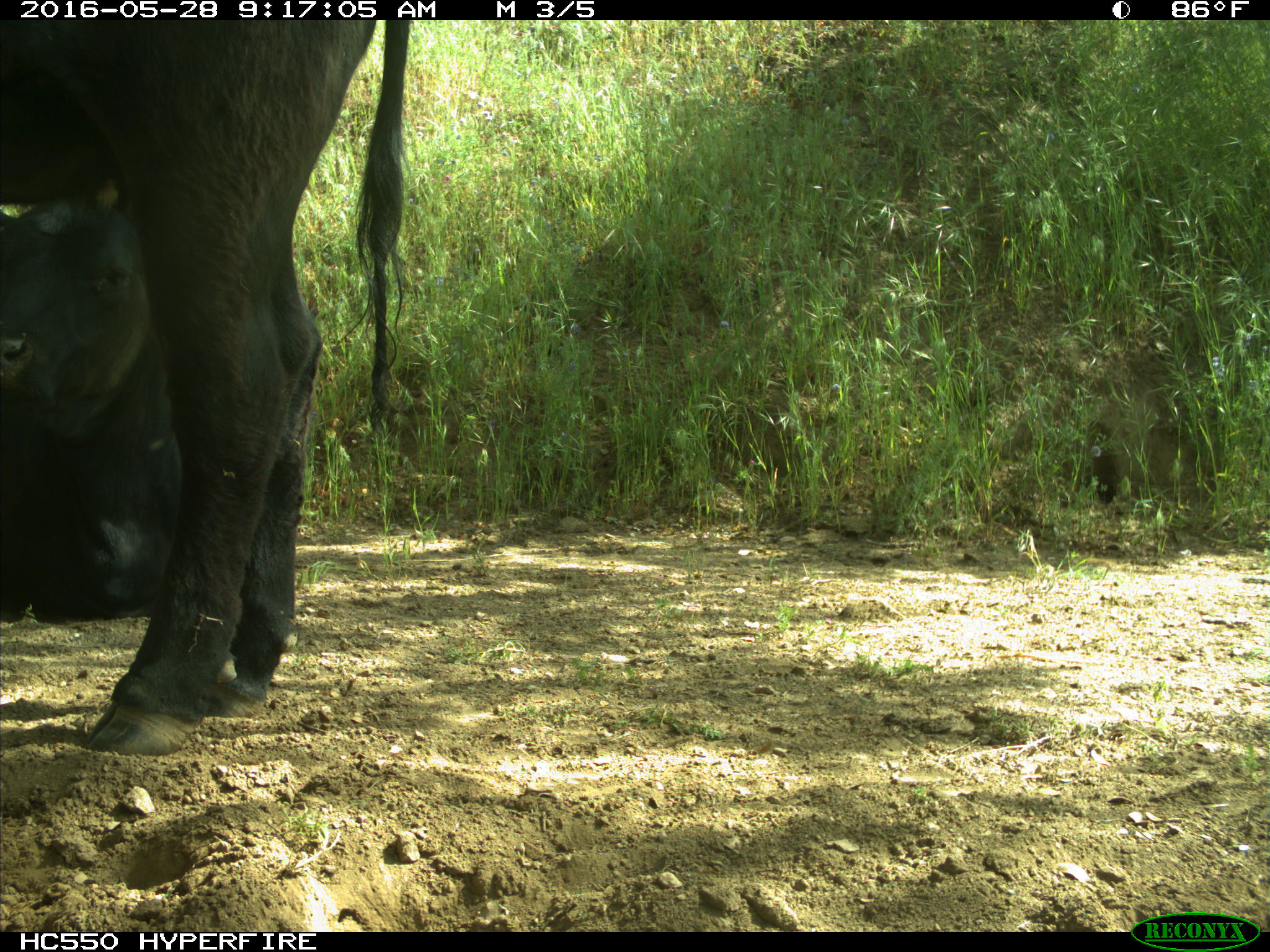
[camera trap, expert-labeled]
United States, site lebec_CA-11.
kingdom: Animalia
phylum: Chordata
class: Mammalia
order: Artiodactyla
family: Bovidae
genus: Bos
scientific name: Bos taurus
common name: domestic cow